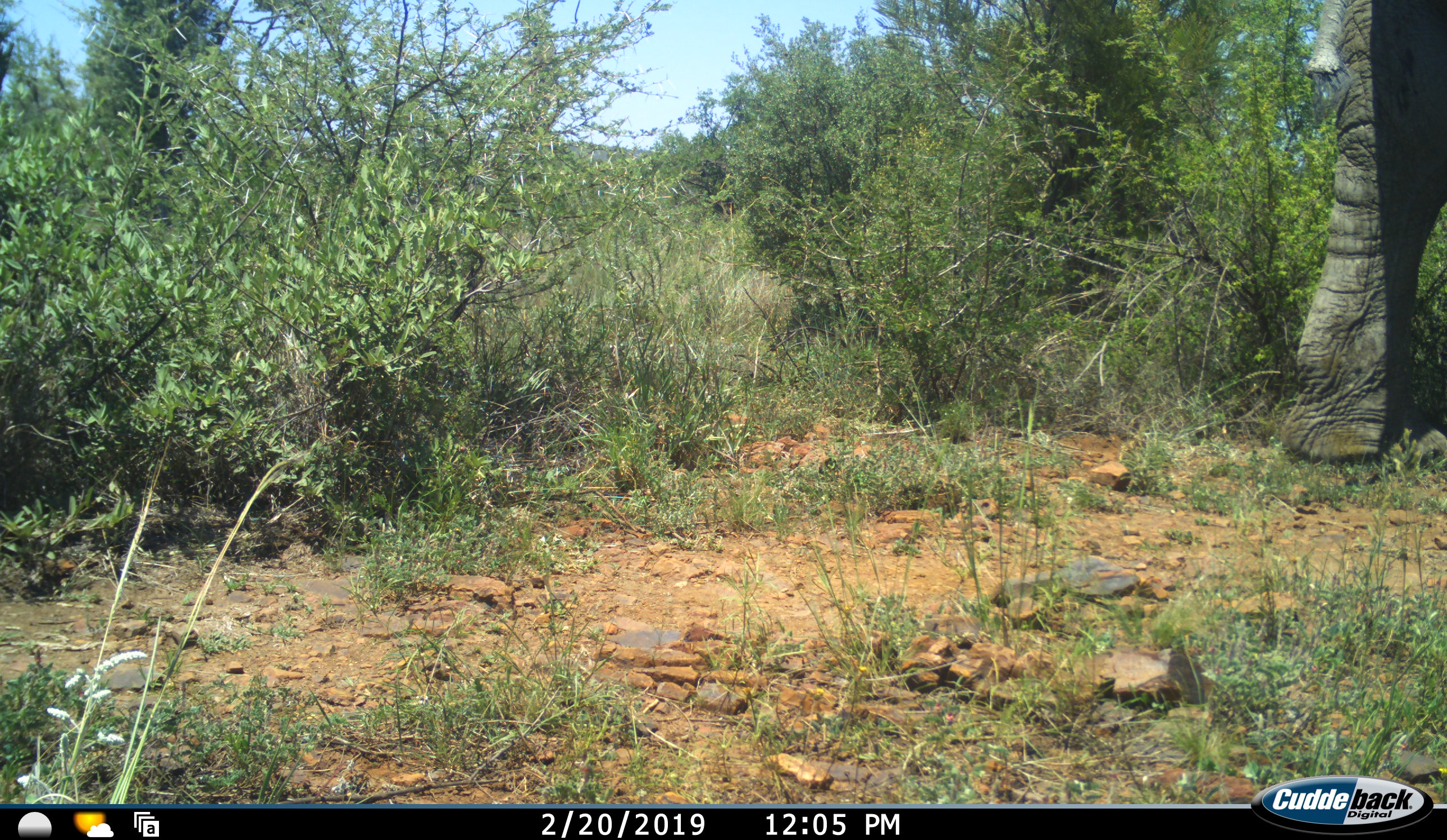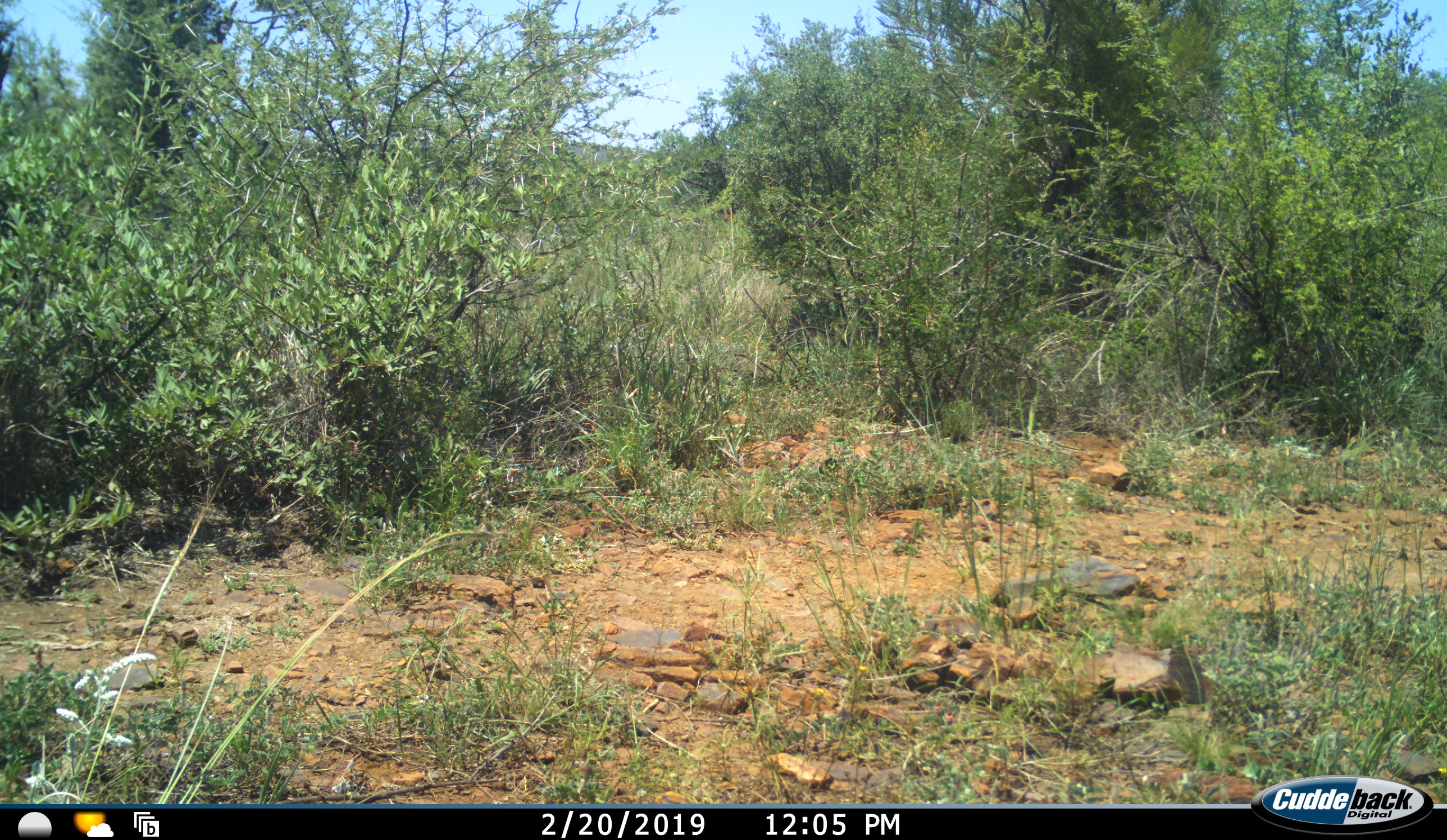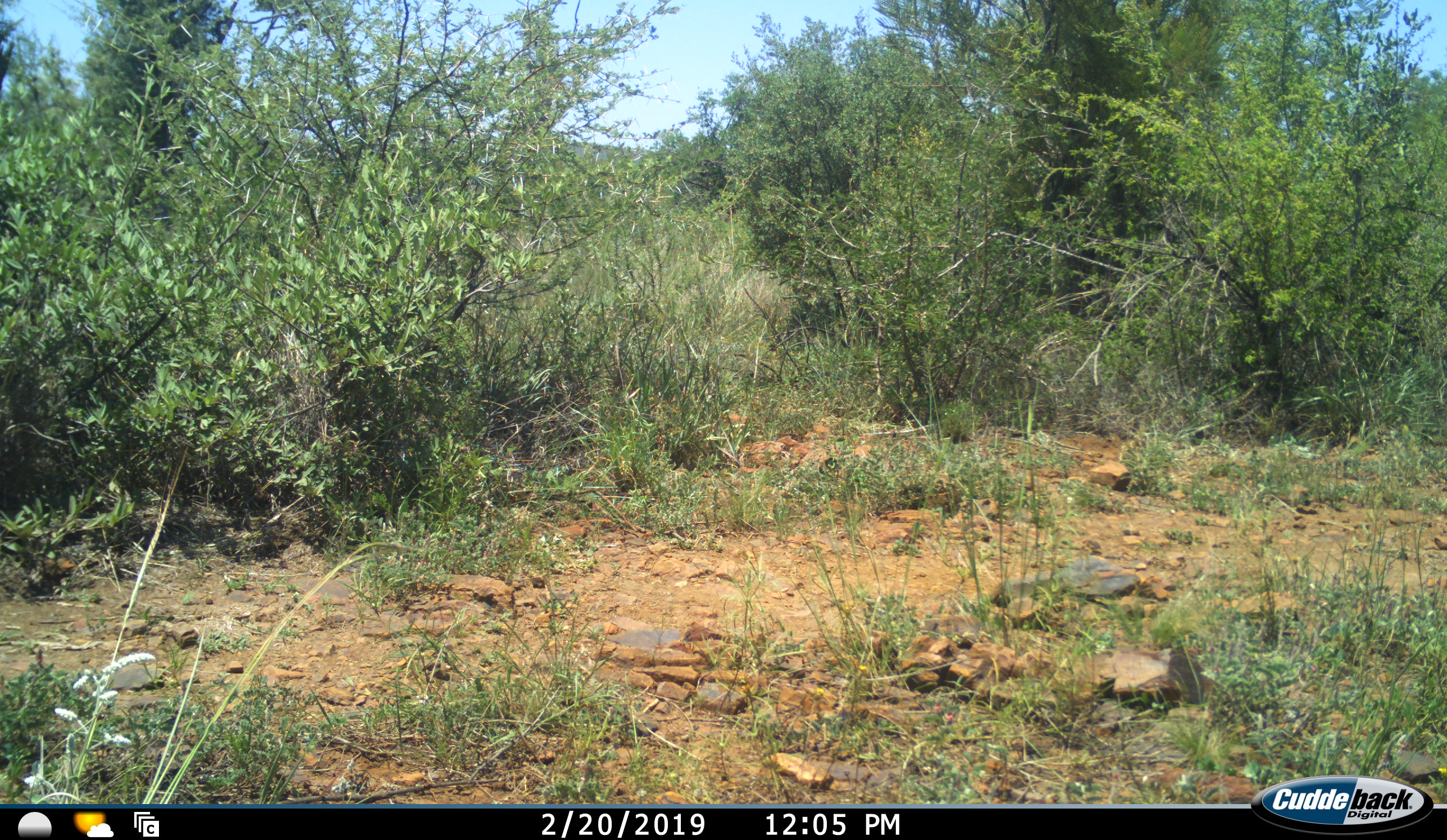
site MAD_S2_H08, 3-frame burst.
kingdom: Animalia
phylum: Chordata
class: Mammalia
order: Proboscidea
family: Elephantidae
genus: Loxodonta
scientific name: Loxodonta africana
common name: african bush elephant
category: elephant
Elephant (african bush elephant) (Loxodonta africana), count 1. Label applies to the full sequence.